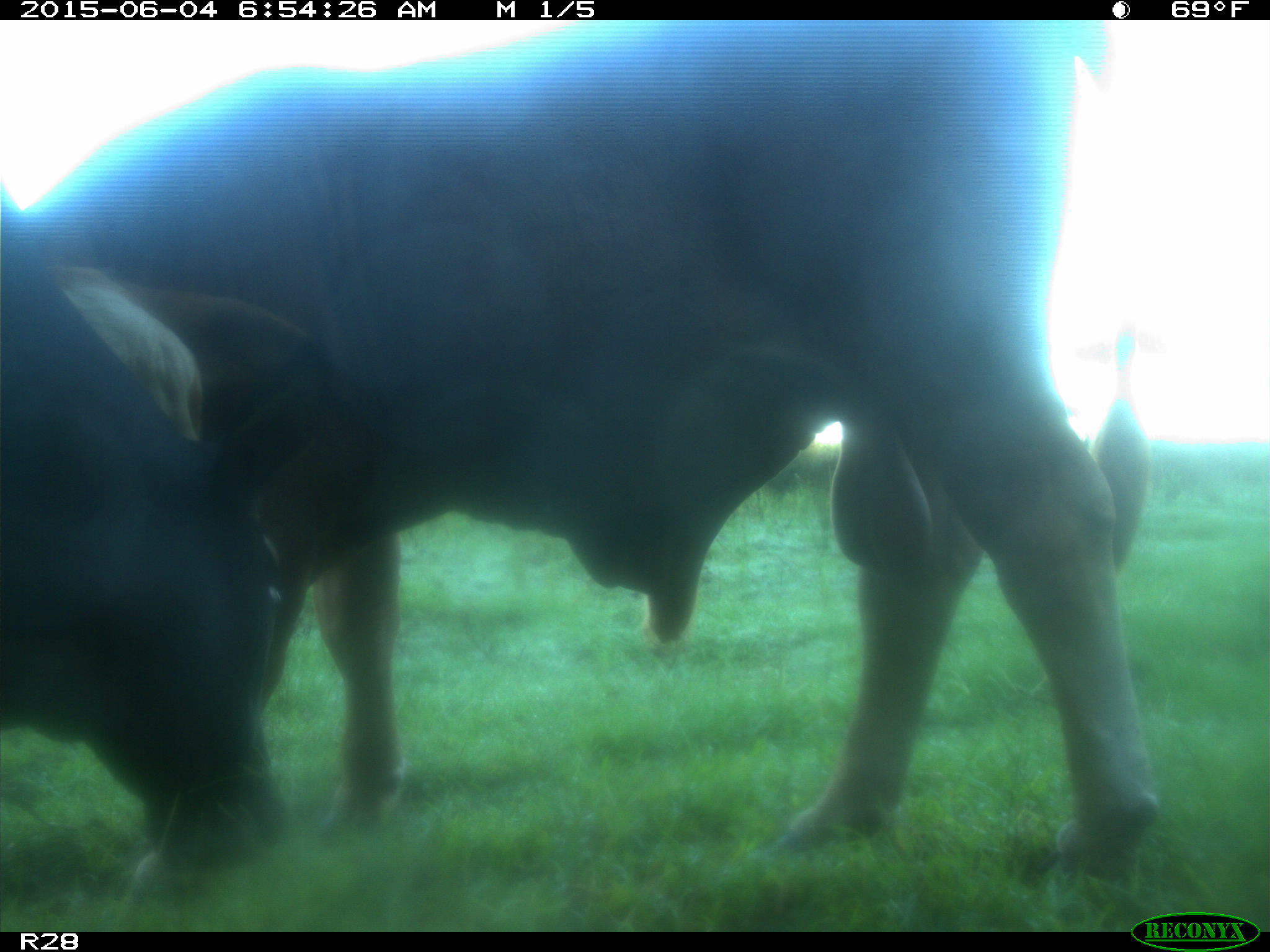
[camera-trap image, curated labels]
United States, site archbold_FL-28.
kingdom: Animalia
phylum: Chordata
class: Mammalia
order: Artiodactyla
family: Bovidae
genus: Bos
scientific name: Bos taurus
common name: domestic cow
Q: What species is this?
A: Bos taurus (domestic cow).